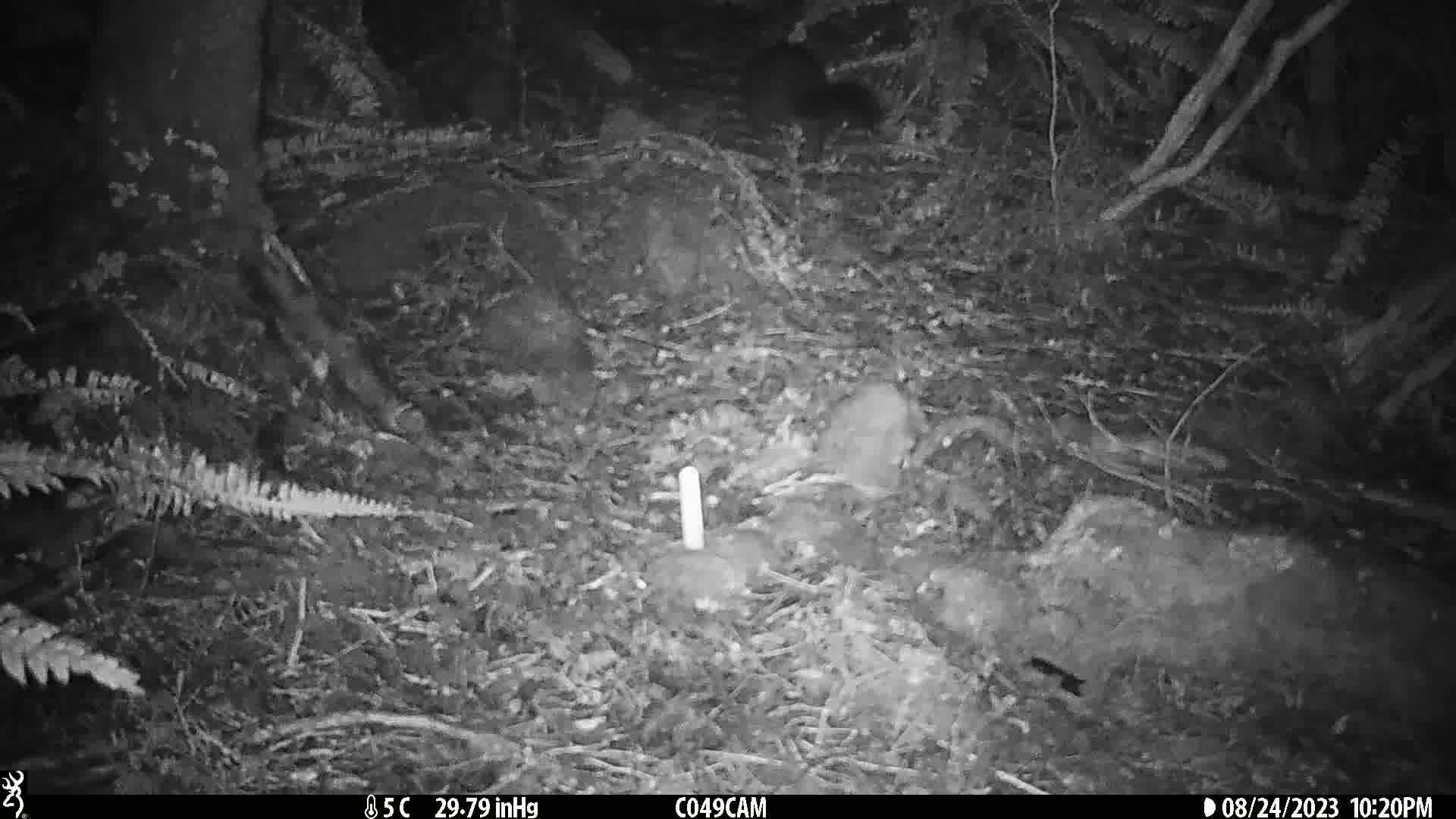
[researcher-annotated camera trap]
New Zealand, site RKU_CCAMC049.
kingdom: Animalia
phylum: Chordata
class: Mammalia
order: Diprotodontia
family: Phalangeridae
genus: Trichosurus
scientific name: Trichosurus vulpecula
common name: common brushtail possum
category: possum